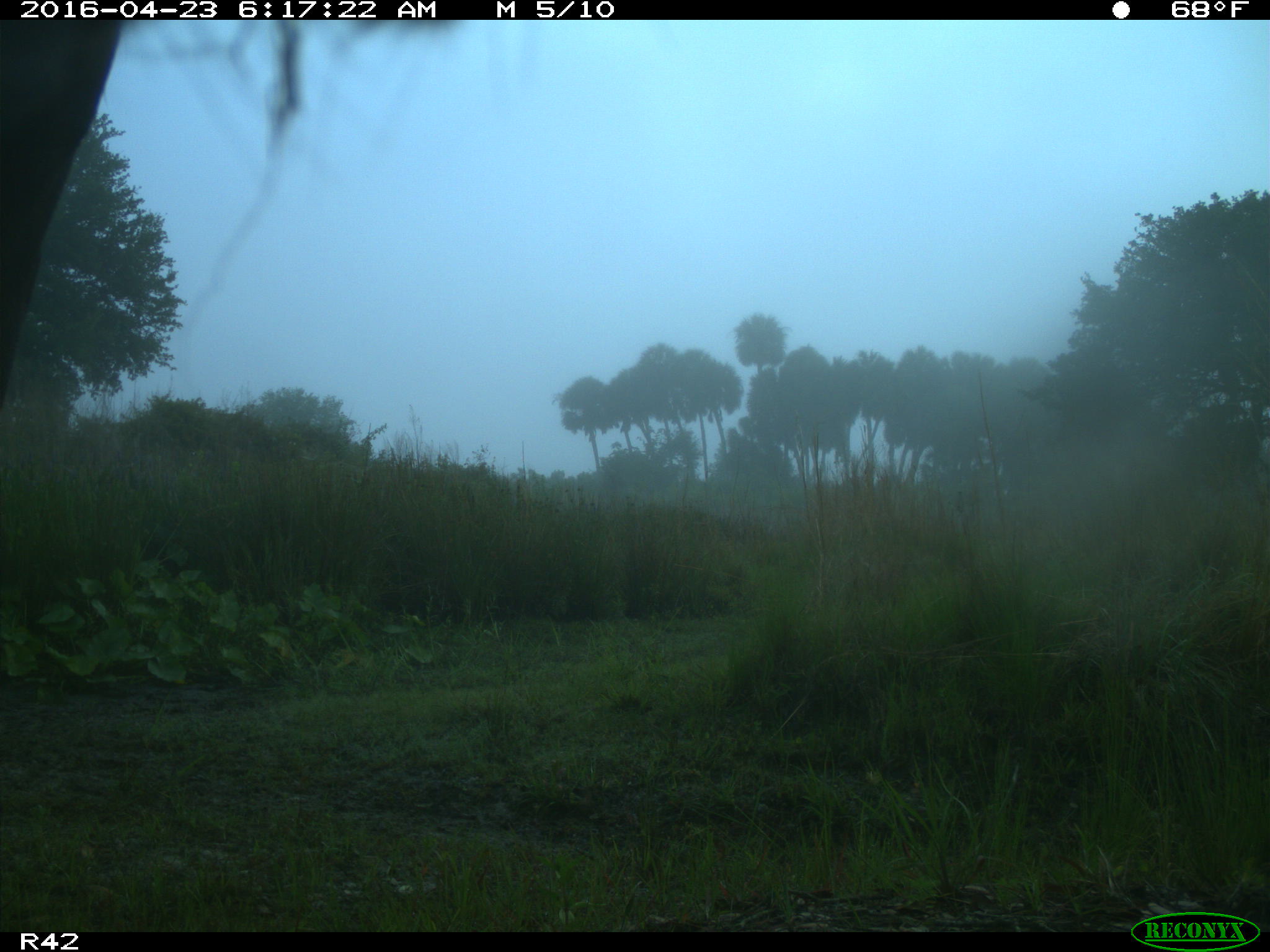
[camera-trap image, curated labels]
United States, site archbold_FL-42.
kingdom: Animalia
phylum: Chordata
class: Mammalia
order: Artiodactyla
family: Bovidae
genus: Bos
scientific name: Bos taurus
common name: domestic cow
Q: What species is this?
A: Bos taurus (domestic cow).